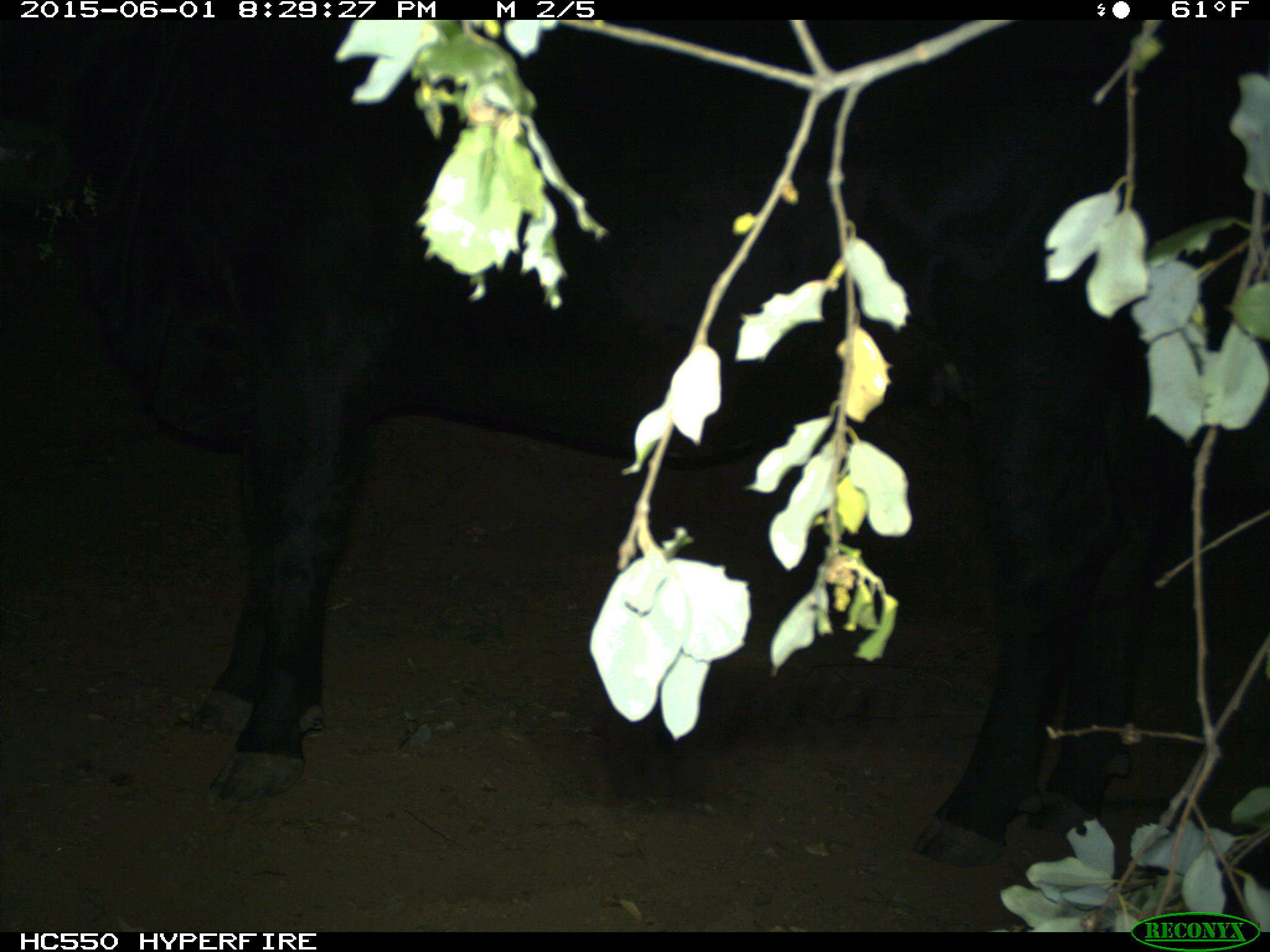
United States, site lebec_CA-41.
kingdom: Animalia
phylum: Chordata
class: Mammalia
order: Artiodactyla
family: Bovidae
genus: Bos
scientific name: Bos taurus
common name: domestic cow